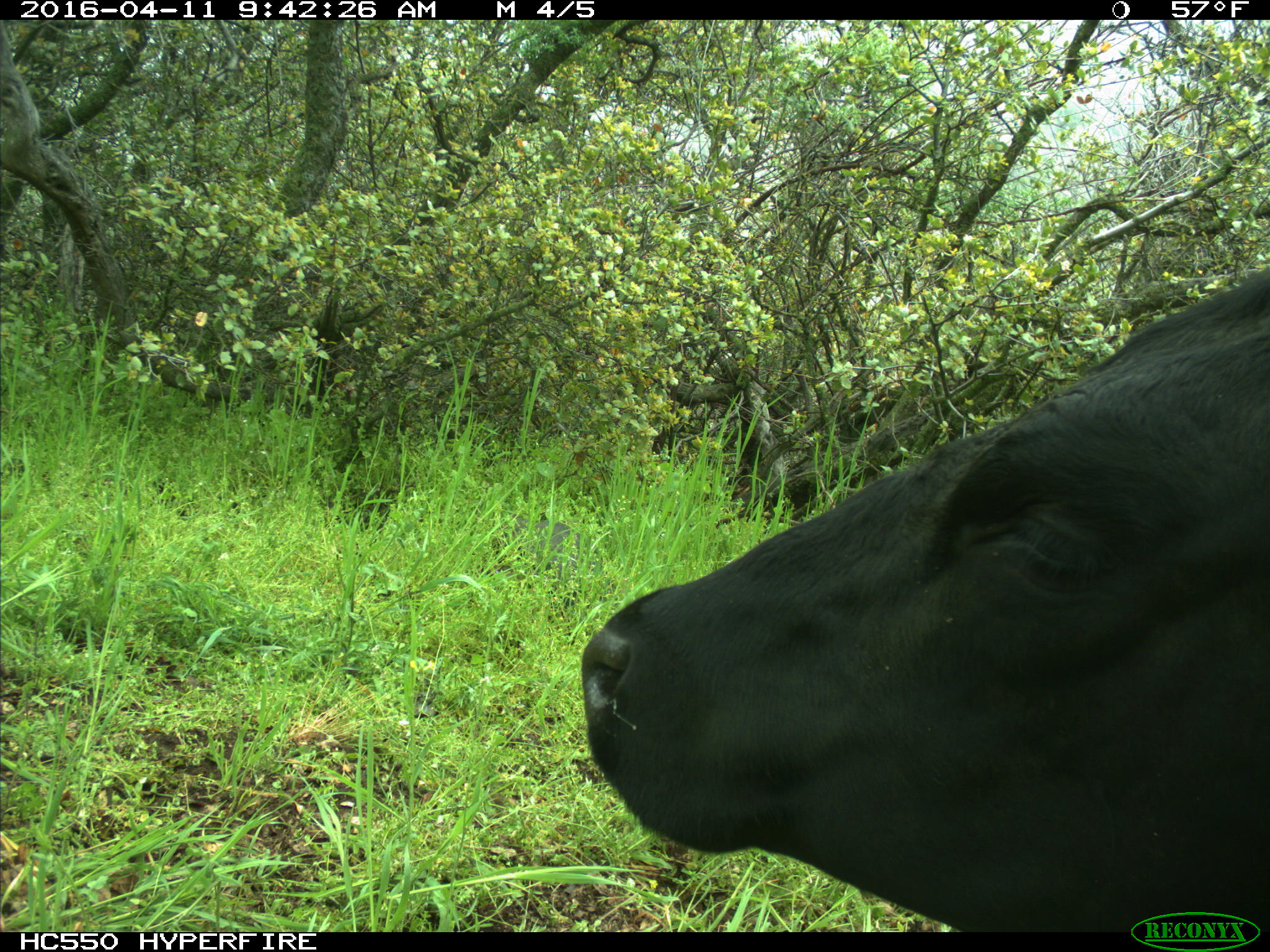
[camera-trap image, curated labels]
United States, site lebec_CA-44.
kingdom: Animalia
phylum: Chordata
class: Mammalia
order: Artiodactyla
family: Bovidae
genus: Bos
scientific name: Bos taurus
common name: domestic cow